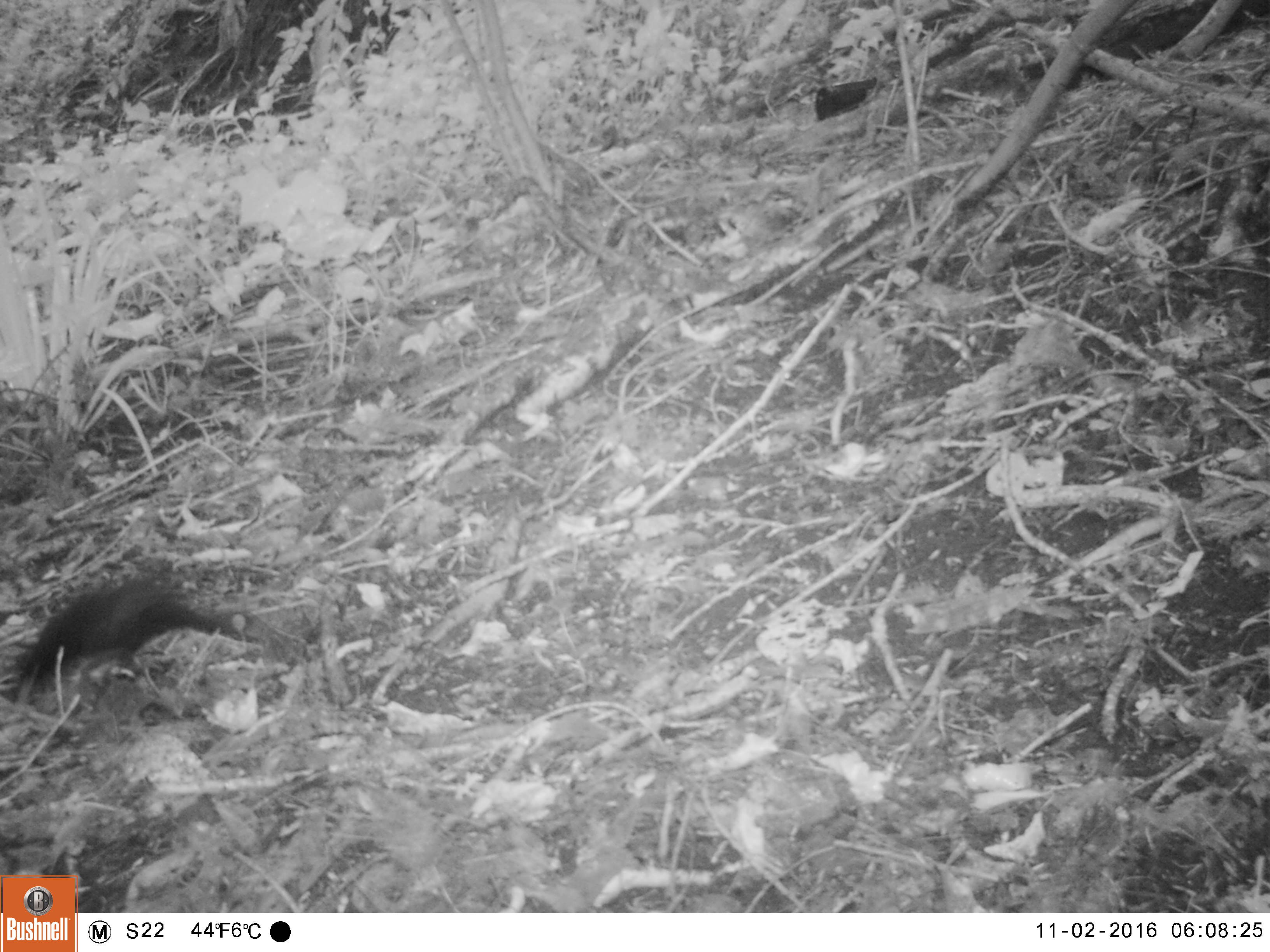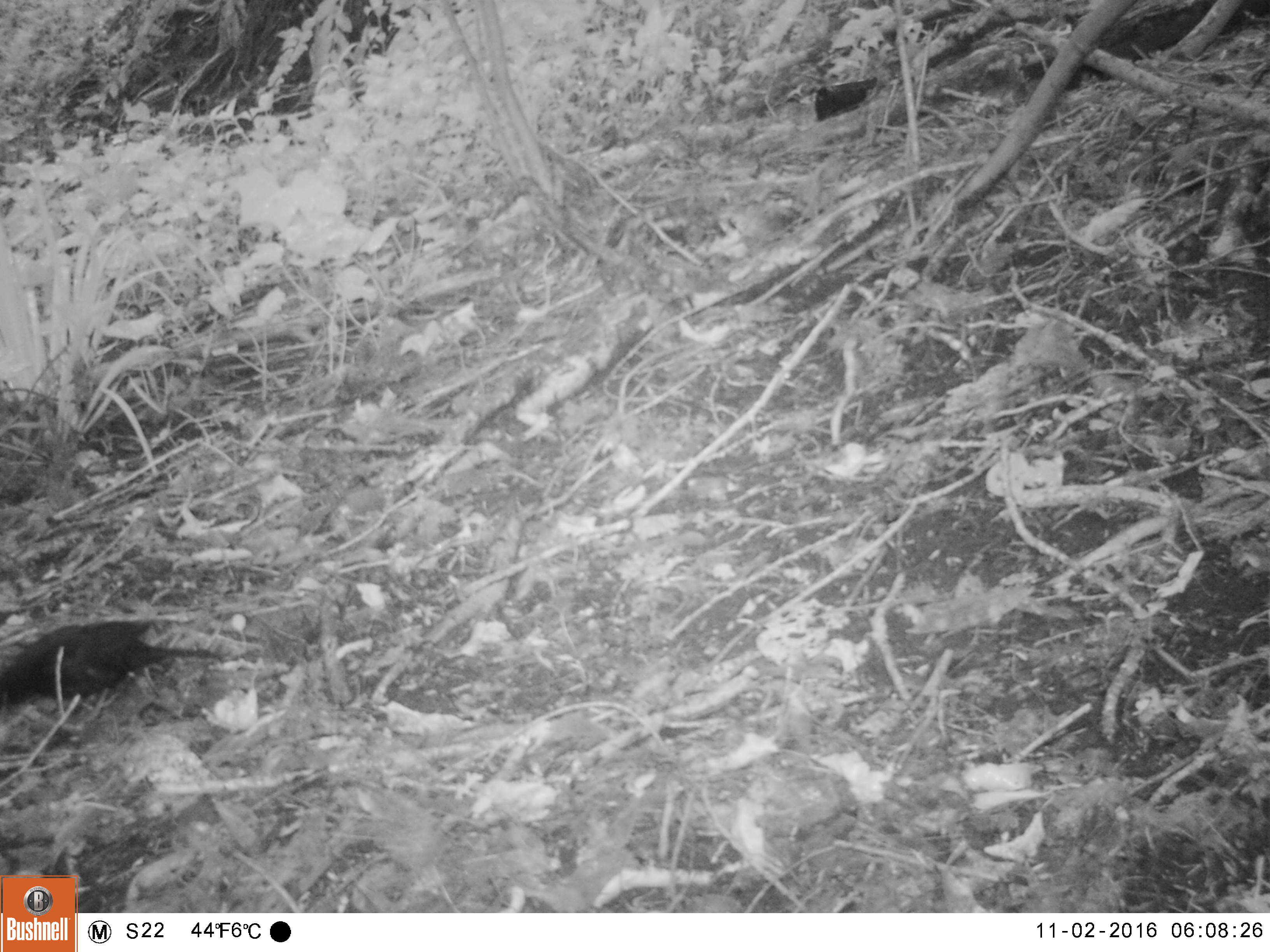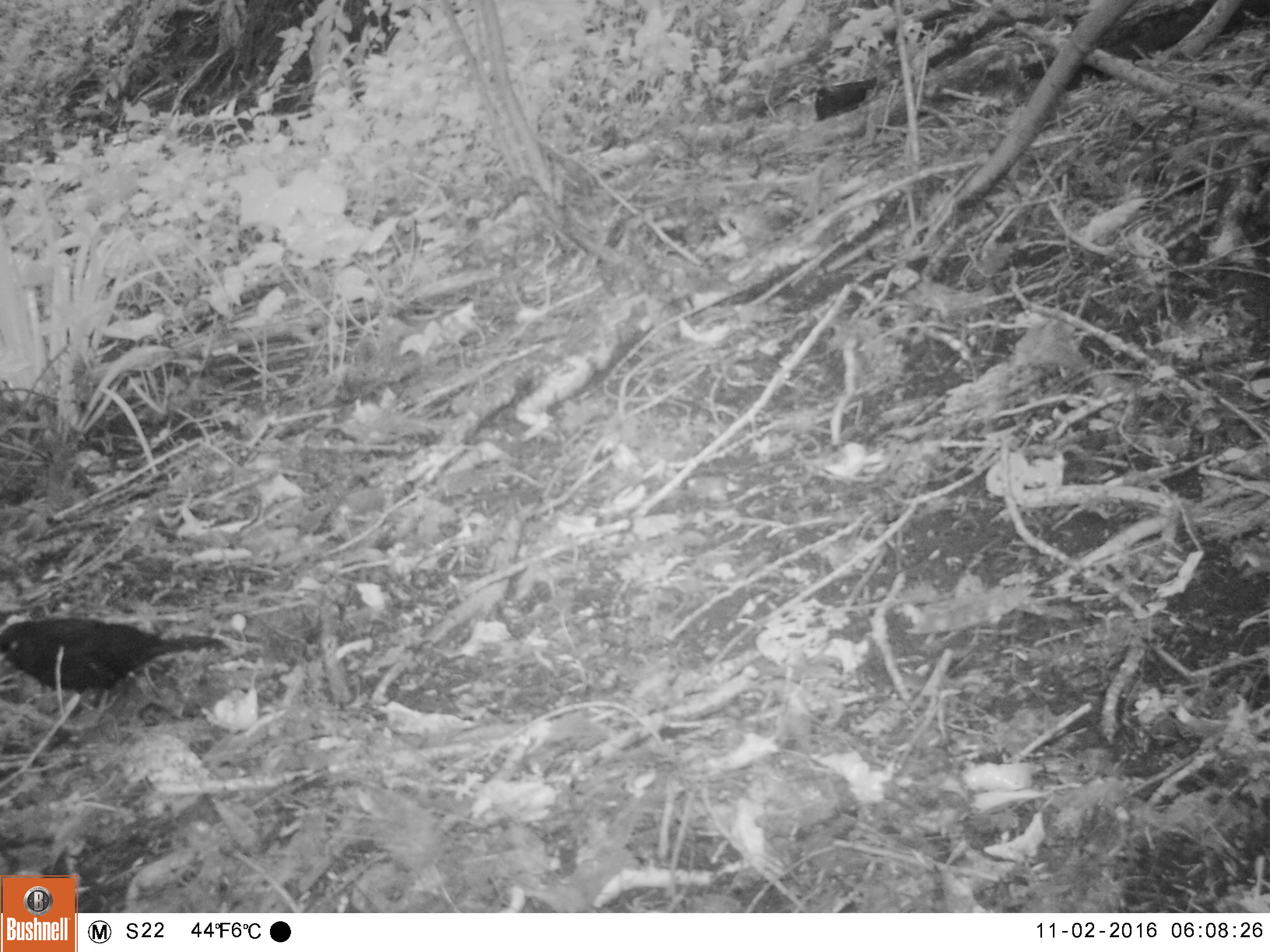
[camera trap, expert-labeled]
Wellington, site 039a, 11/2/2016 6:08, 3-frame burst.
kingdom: Animalia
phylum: Chordata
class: Aves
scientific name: Aves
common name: bird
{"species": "bird (Aves)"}